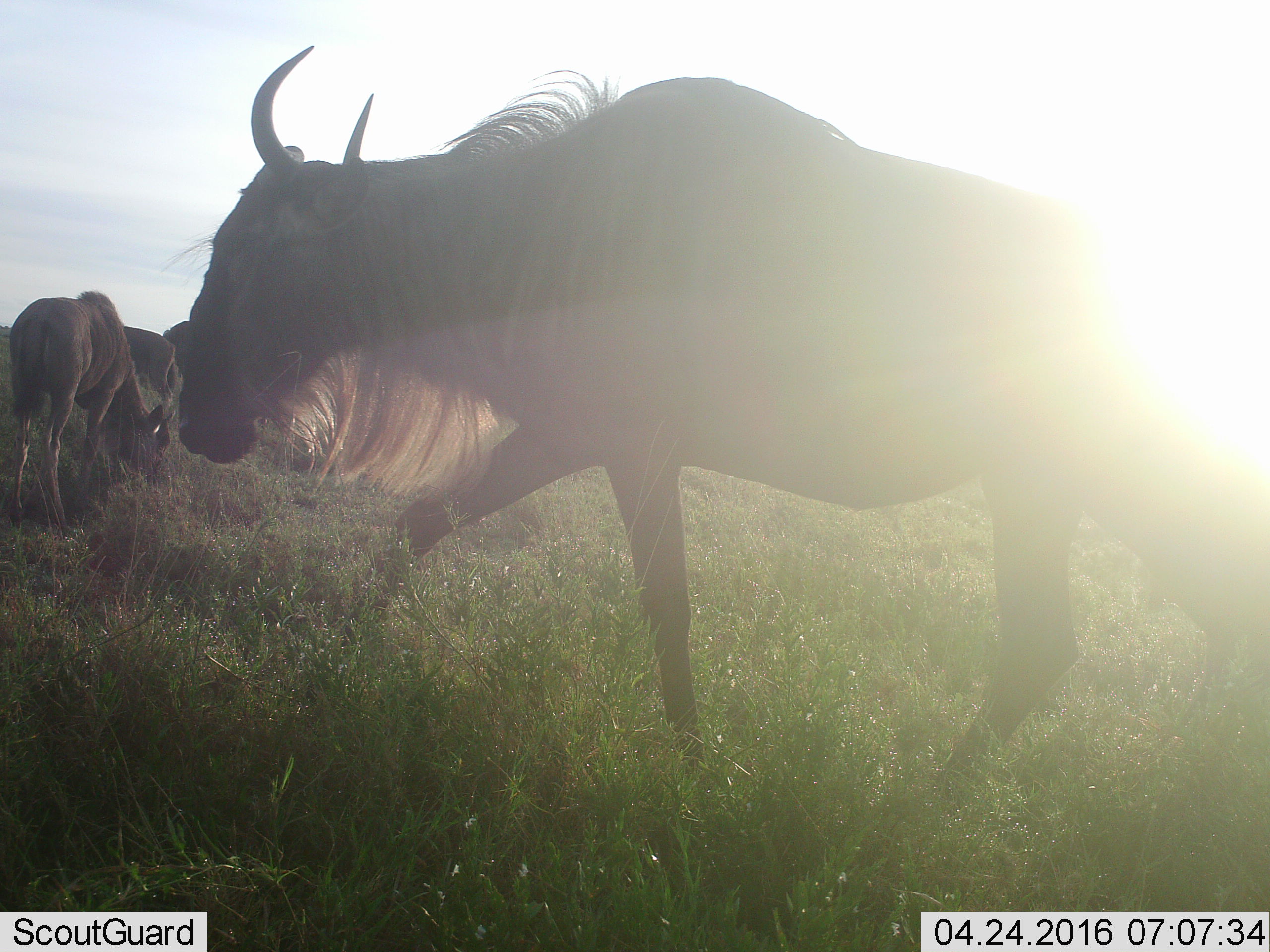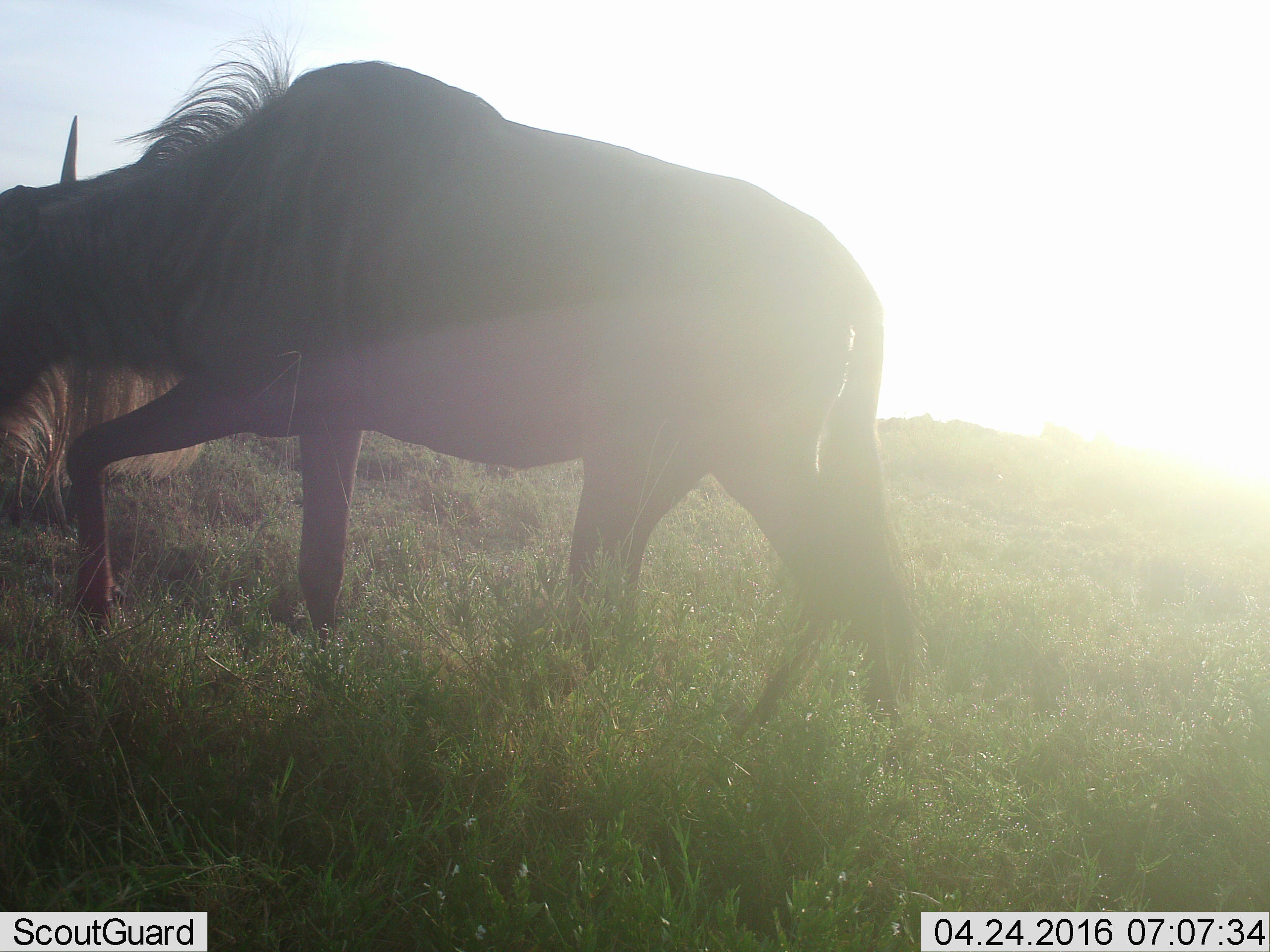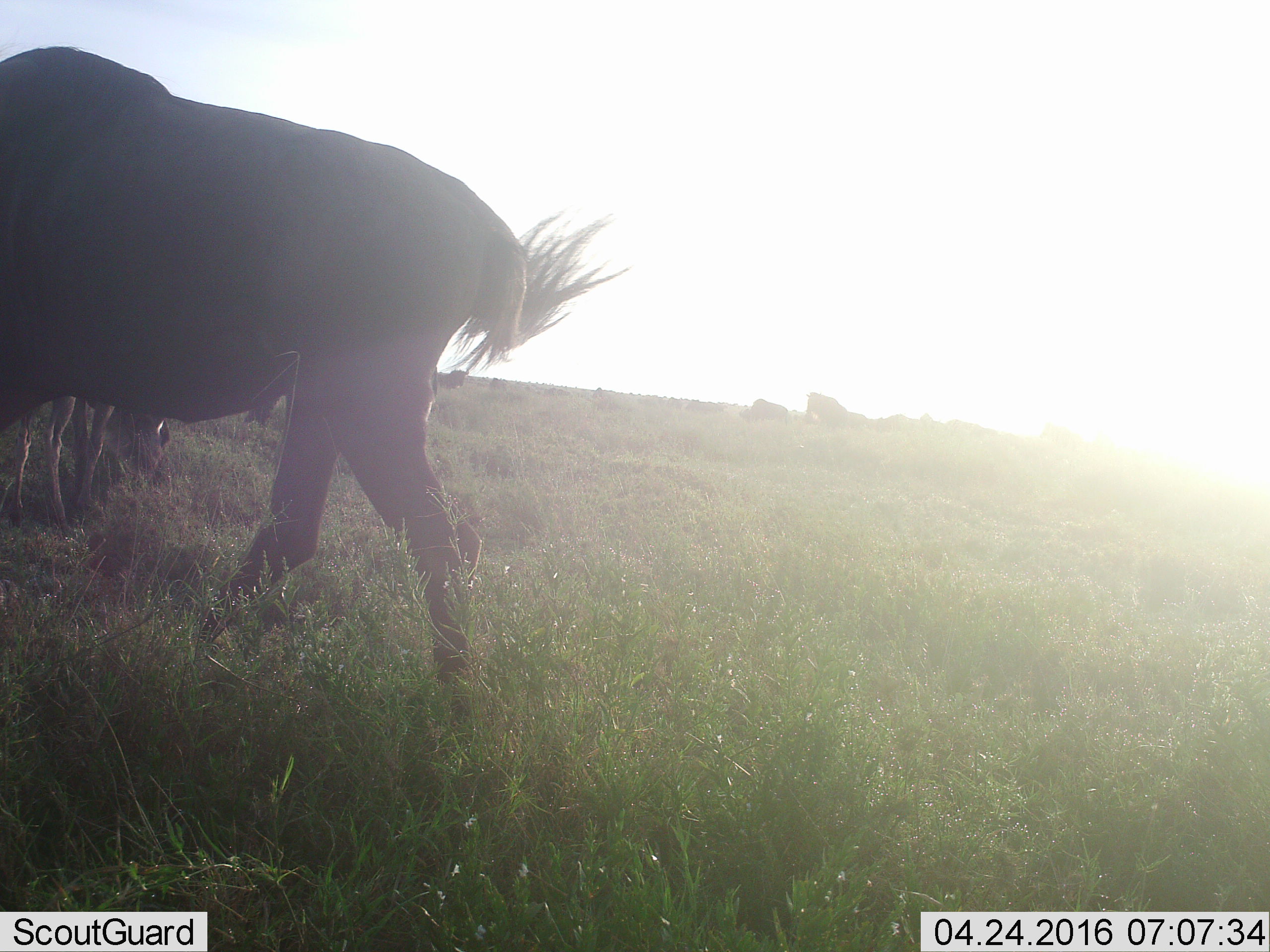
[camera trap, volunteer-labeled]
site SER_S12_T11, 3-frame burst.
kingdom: Animalia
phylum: Chordata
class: Mammalia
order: Artiodactyla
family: Bovidae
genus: Connochaetes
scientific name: Connochaetes taurinus taurinus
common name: blue wildebeest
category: wildebeestblue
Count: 4.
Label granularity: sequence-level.